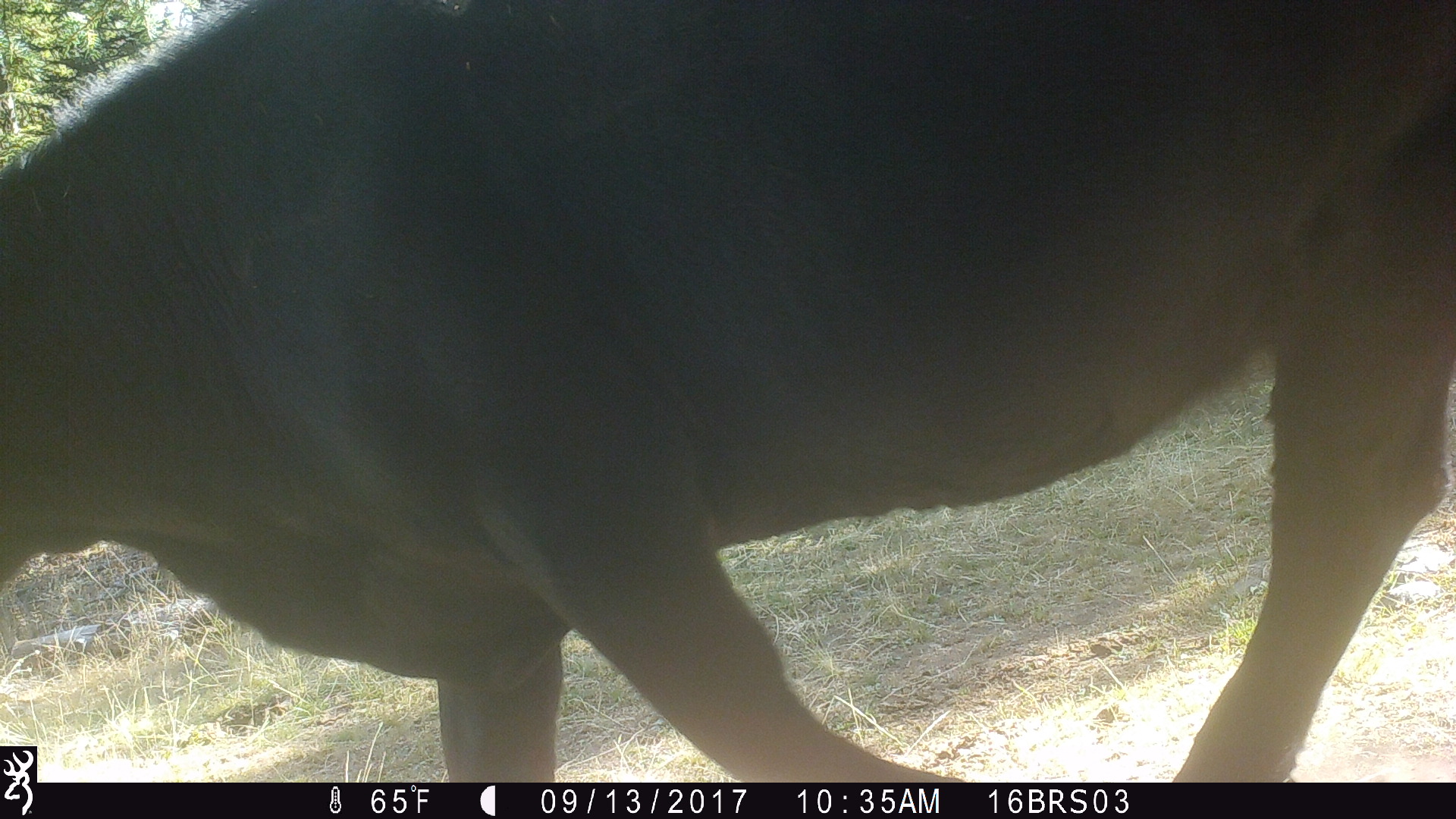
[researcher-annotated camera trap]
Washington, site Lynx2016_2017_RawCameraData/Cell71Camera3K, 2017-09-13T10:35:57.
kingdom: Animalia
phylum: Chordata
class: Mammalia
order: Artiodactyla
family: Bovidae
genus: Bos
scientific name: Bos taurus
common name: domestic cattle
Domestic cattle (Bos taurus). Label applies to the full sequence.